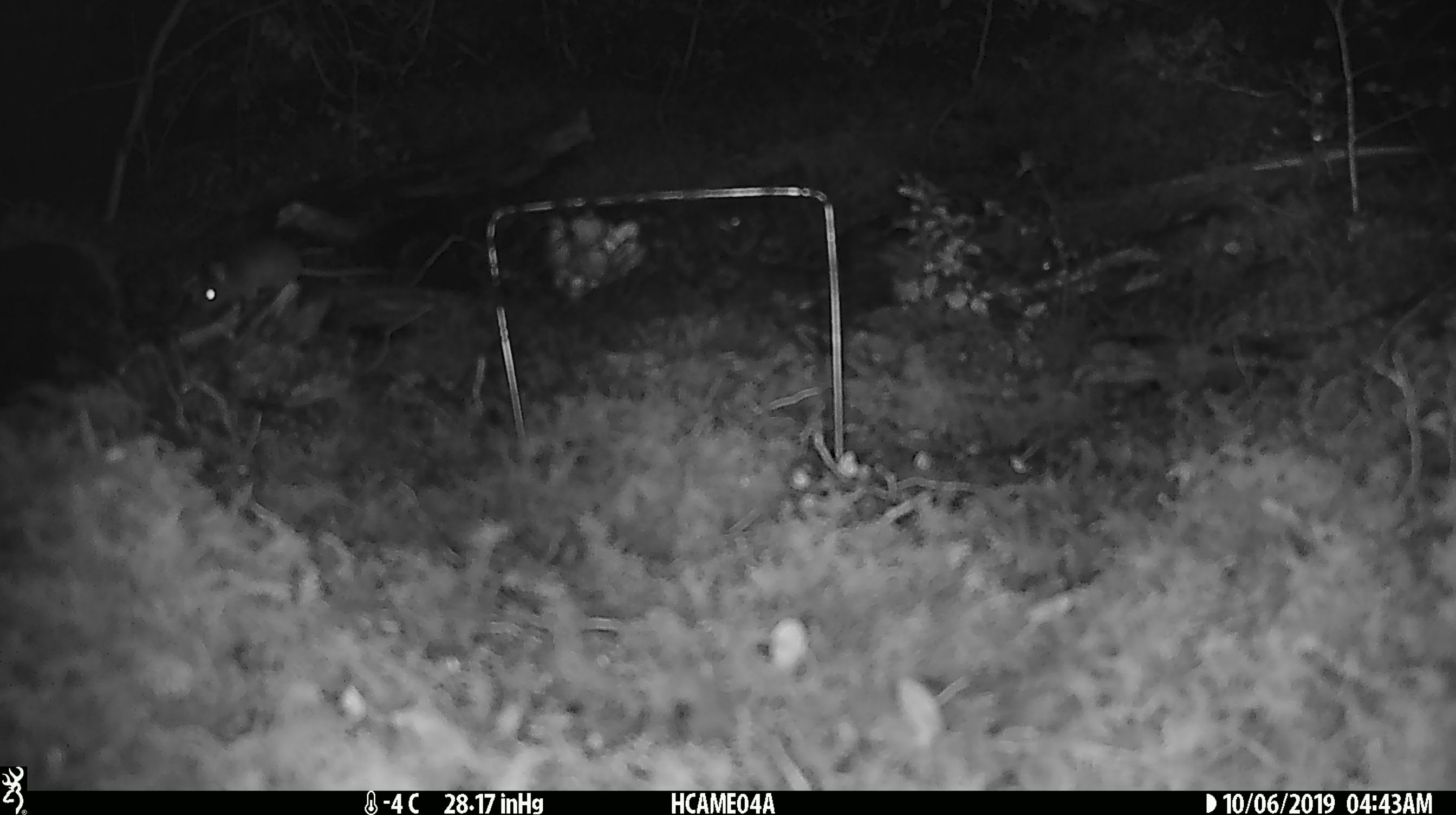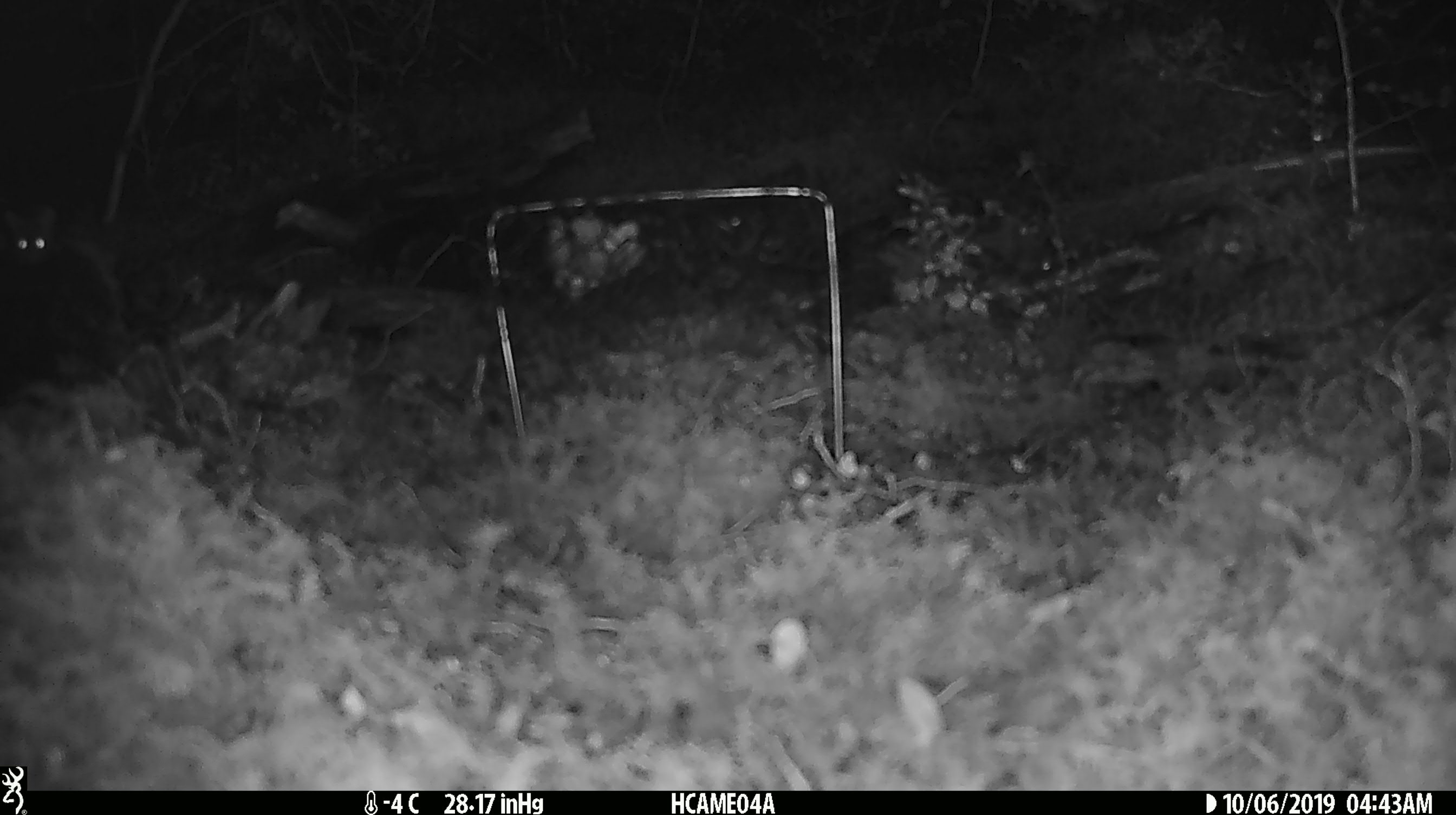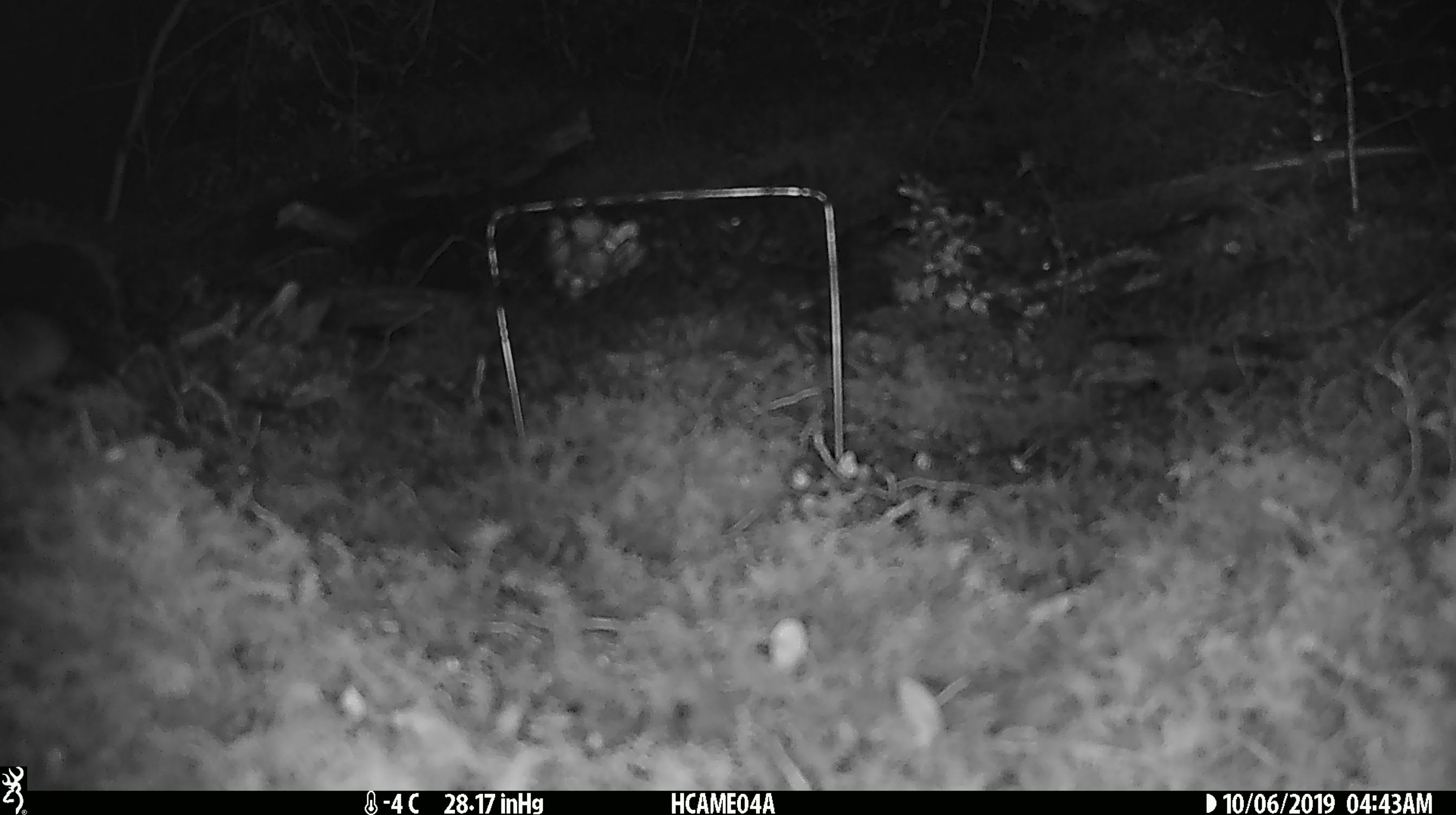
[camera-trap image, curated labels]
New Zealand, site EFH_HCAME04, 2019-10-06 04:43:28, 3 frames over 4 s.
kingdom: Animalia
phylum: Chordata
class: Mammalia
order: Rodentia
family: Muridae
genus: Mus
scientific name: Mus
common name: mouse